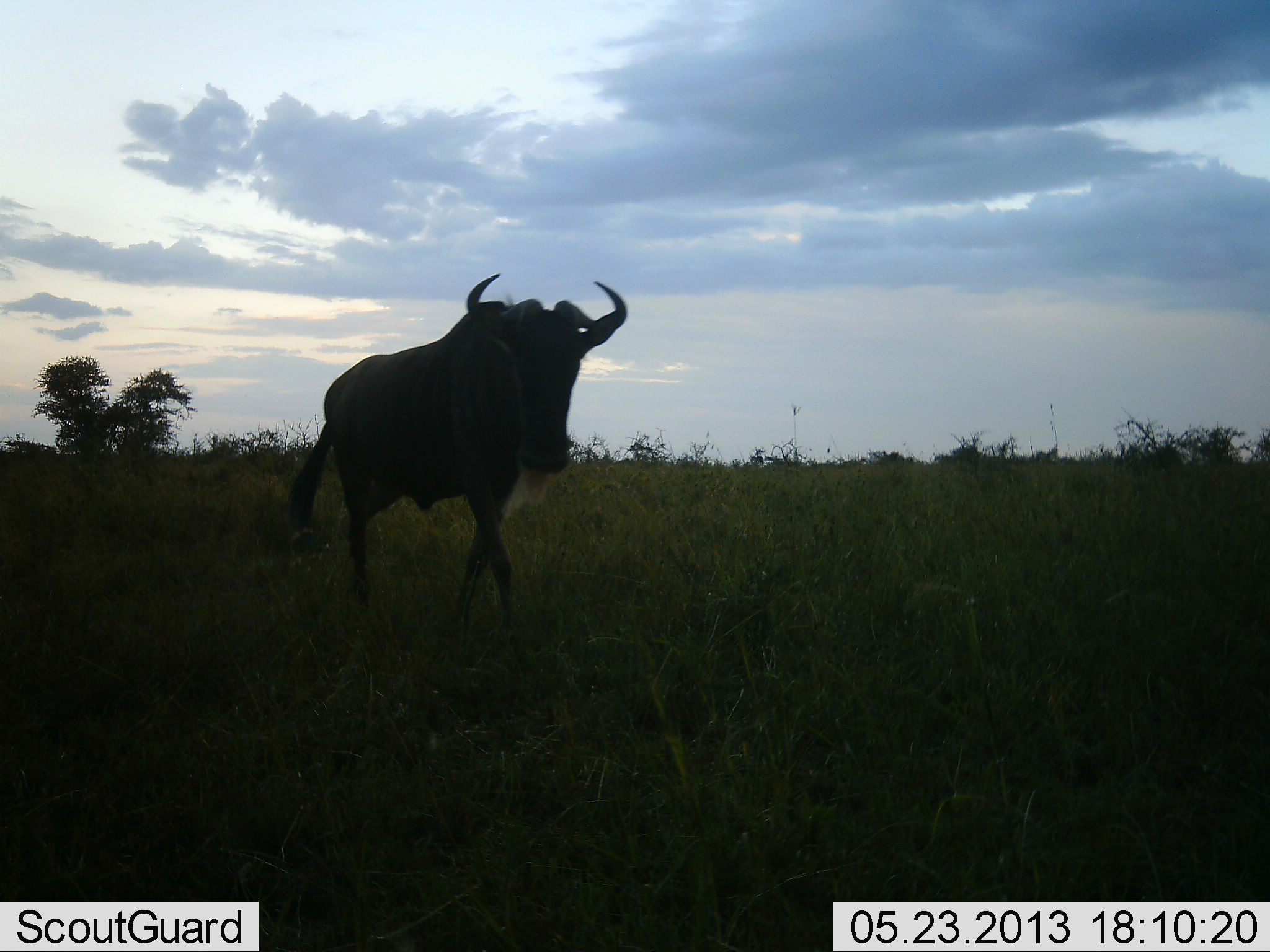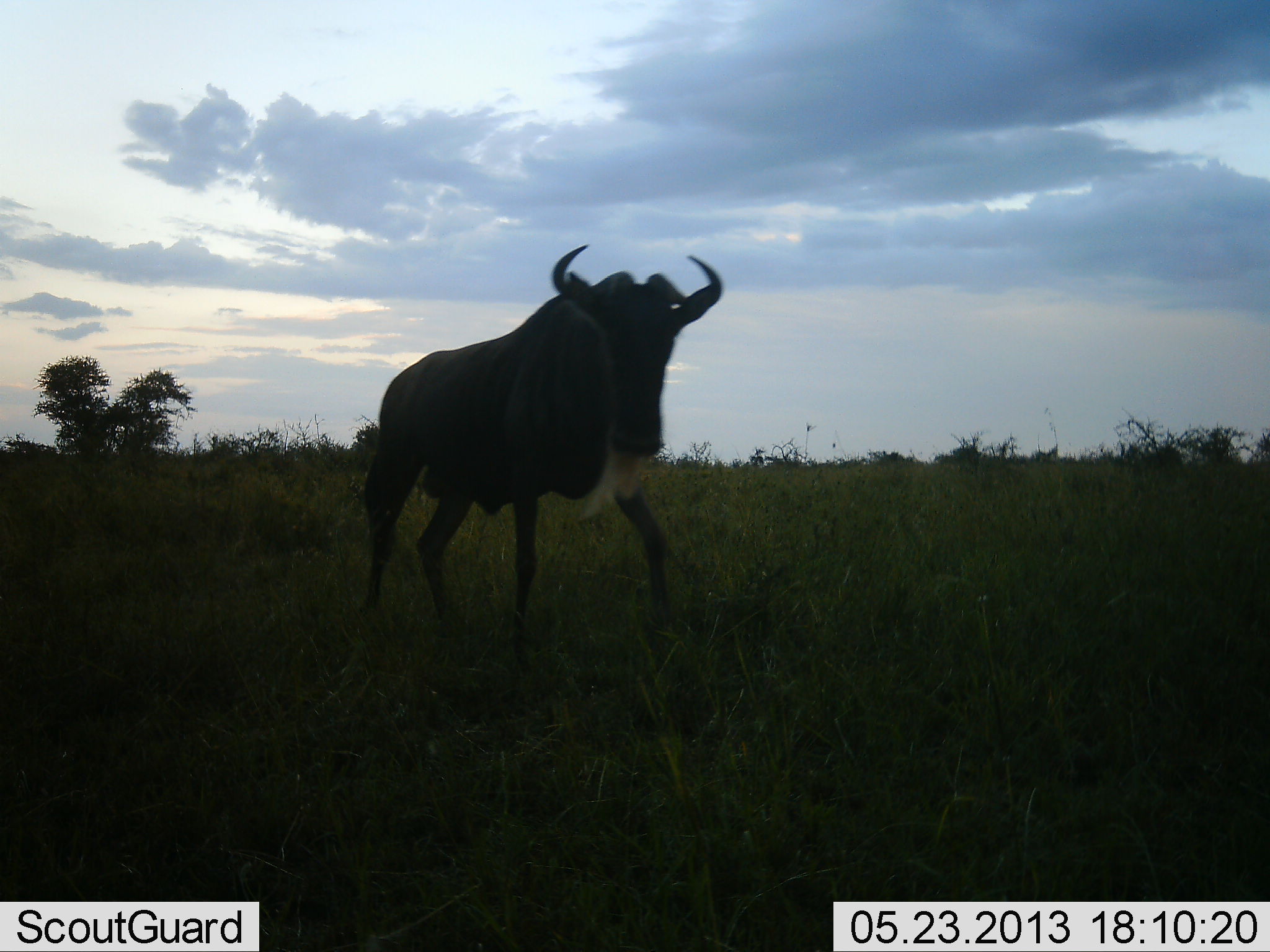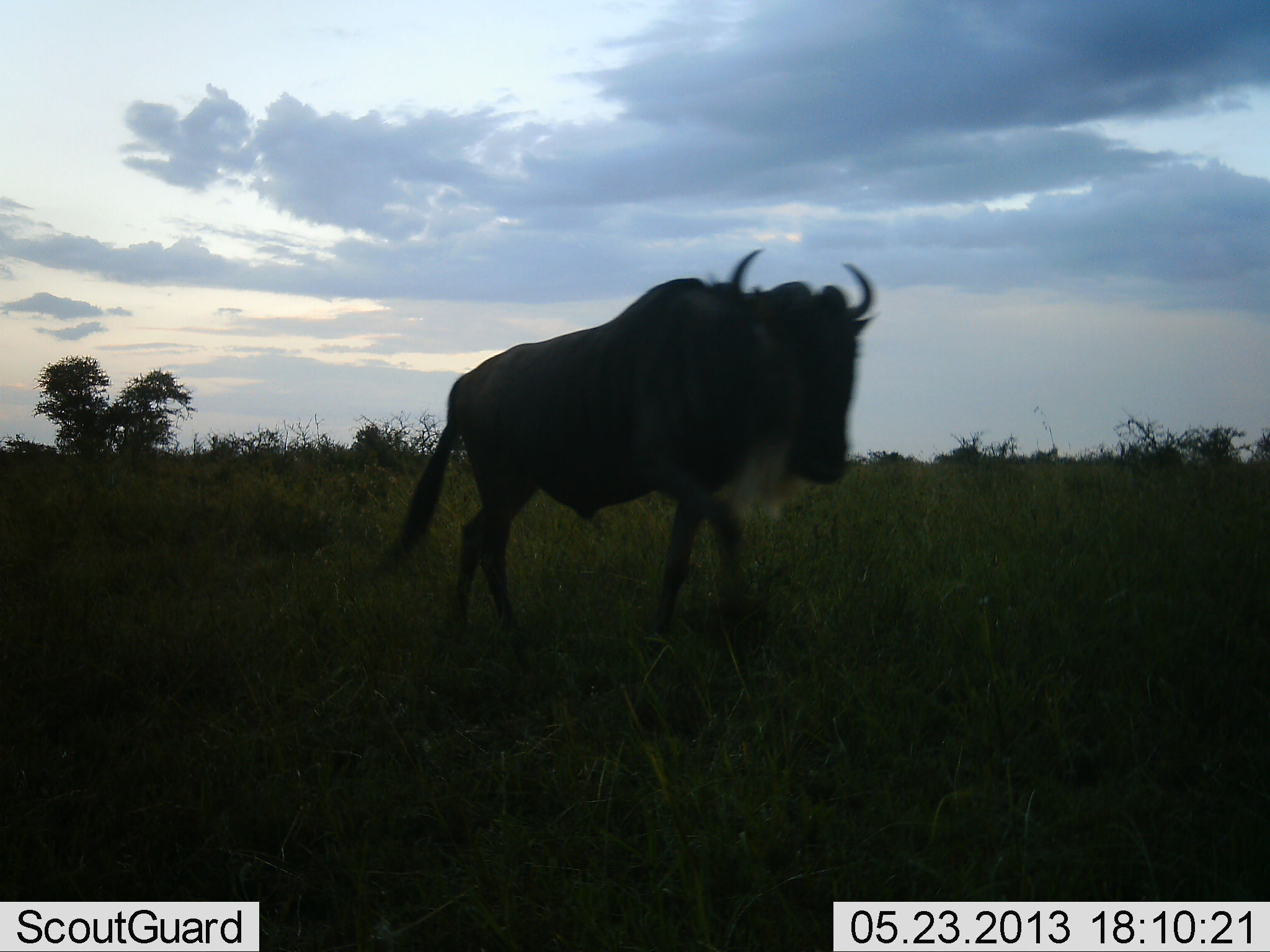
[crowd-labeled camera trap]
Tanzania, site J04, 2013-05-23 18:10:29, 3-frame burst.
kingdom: Animalia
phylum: Chordata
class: Mammalia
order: Artiodactyla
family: Bovidae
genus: Connochaetes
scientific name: Connochaetes taurinus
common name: blue wildebeest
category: wildebeest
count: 1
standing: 10%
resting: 0%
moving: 93%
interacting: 0%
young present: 0%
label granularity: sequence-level